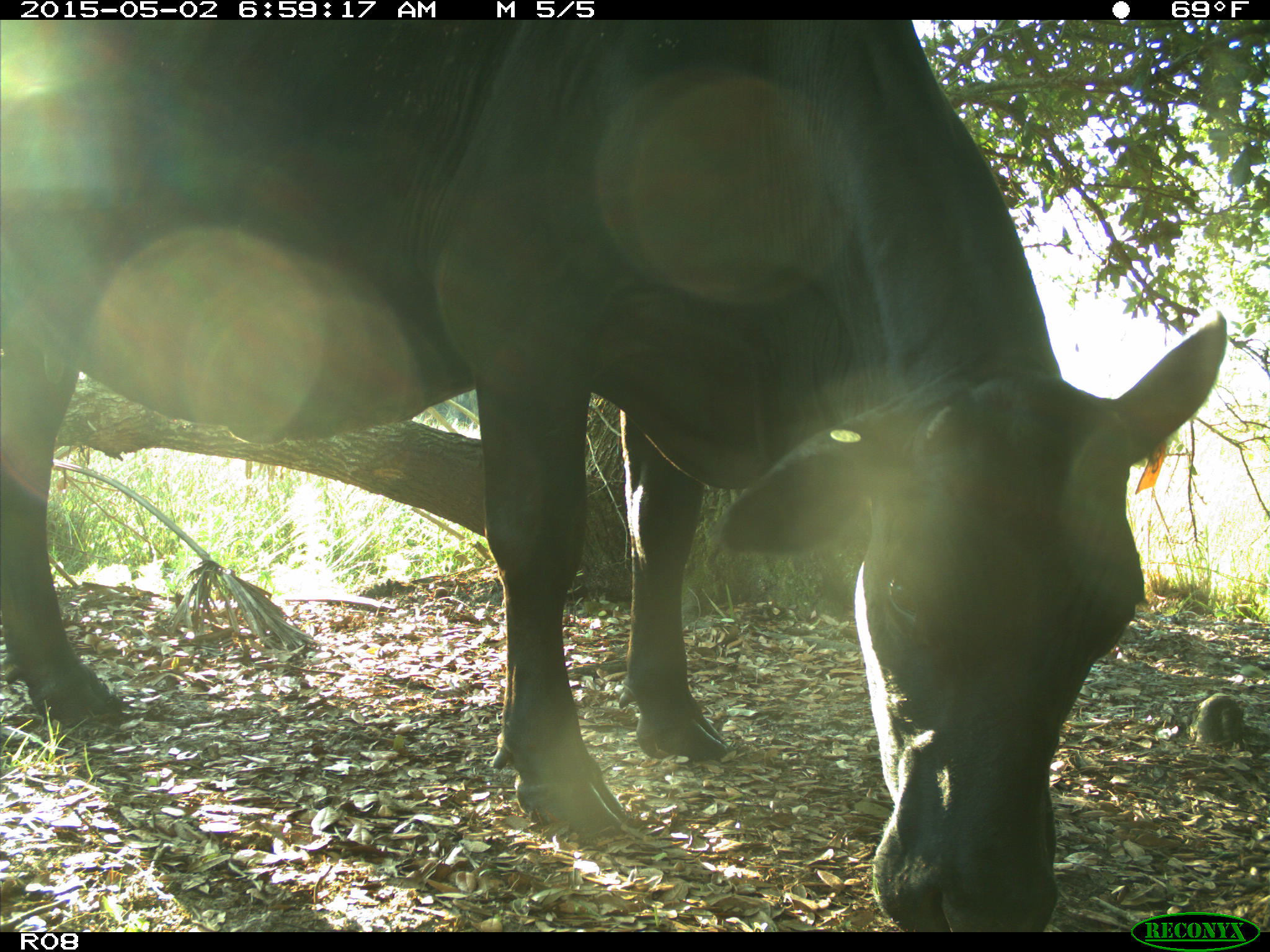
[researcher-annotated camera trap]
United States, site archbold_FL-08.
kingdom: Animalia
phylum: Chordata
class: Mammalia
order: Artiodactyla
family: Bovidae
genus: Bos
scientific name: Bos taurus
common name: domestic cow